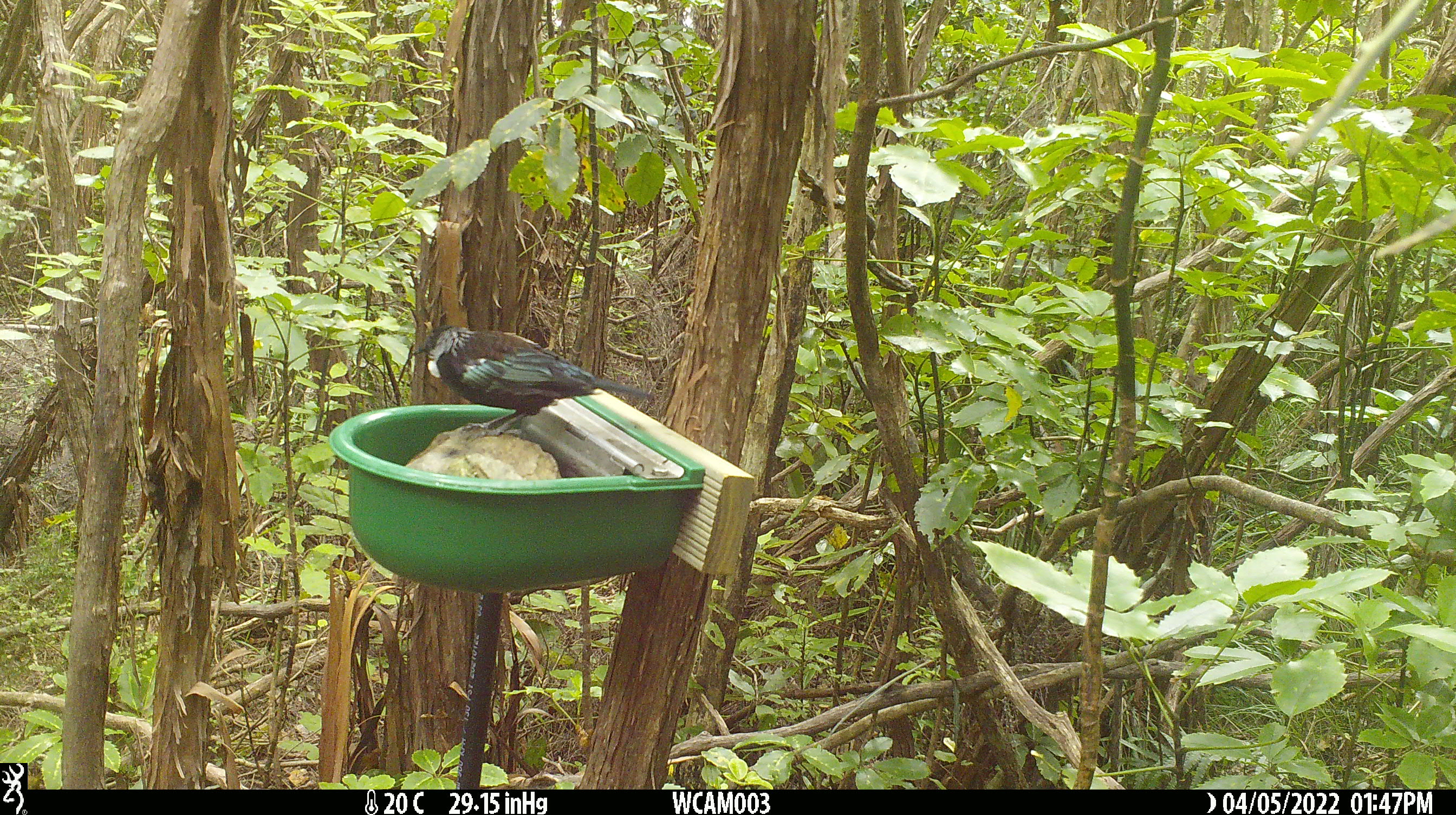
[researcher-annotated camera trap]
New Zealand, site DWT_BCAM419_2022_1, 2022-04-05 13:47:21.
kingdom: Animalia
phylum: Chordata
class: Aves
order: Passeriformes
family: Meliphagidae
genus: Prosthemadera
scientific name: Prosthemadera novaeseelandiae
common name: tui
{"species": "tui (Prosthemadera novaeseelandiae)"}